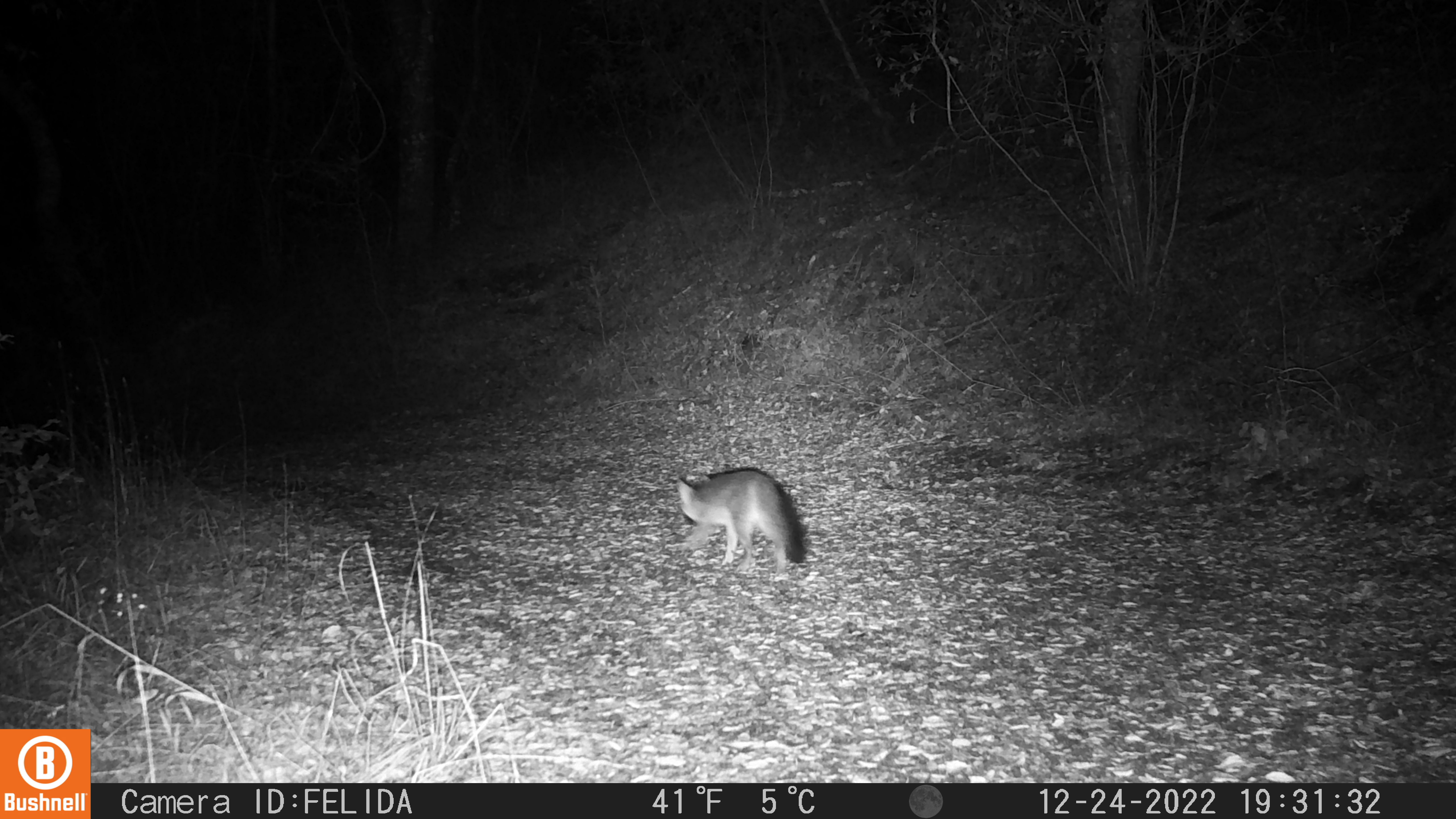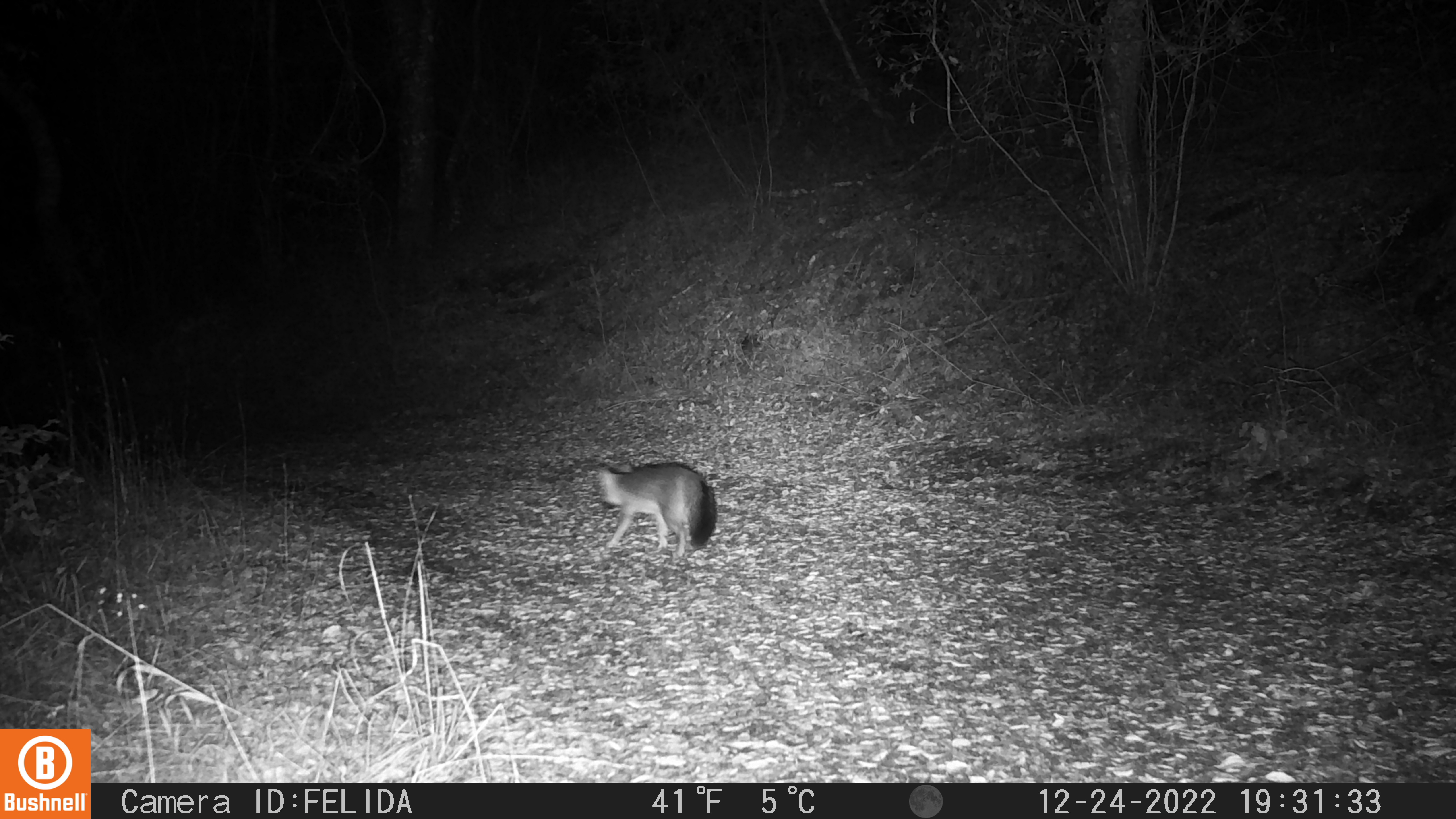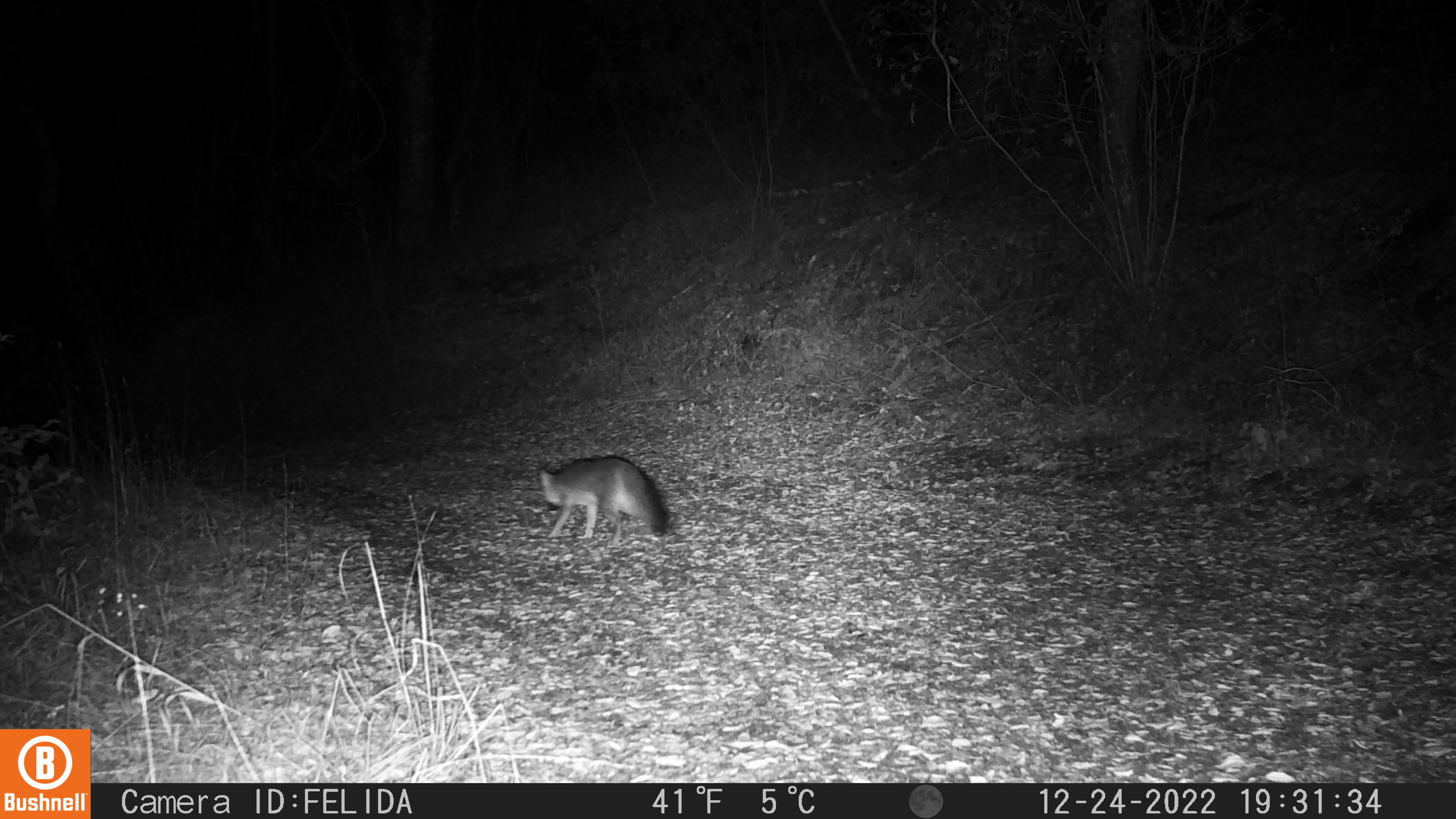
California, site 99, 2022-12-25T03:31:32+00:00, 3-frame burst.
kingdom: Animalia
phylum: Chordata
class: Mammalia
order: Carnivora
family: Canidae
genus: Urocyon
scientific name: Urocyon cinereoargenteus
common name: gray fox